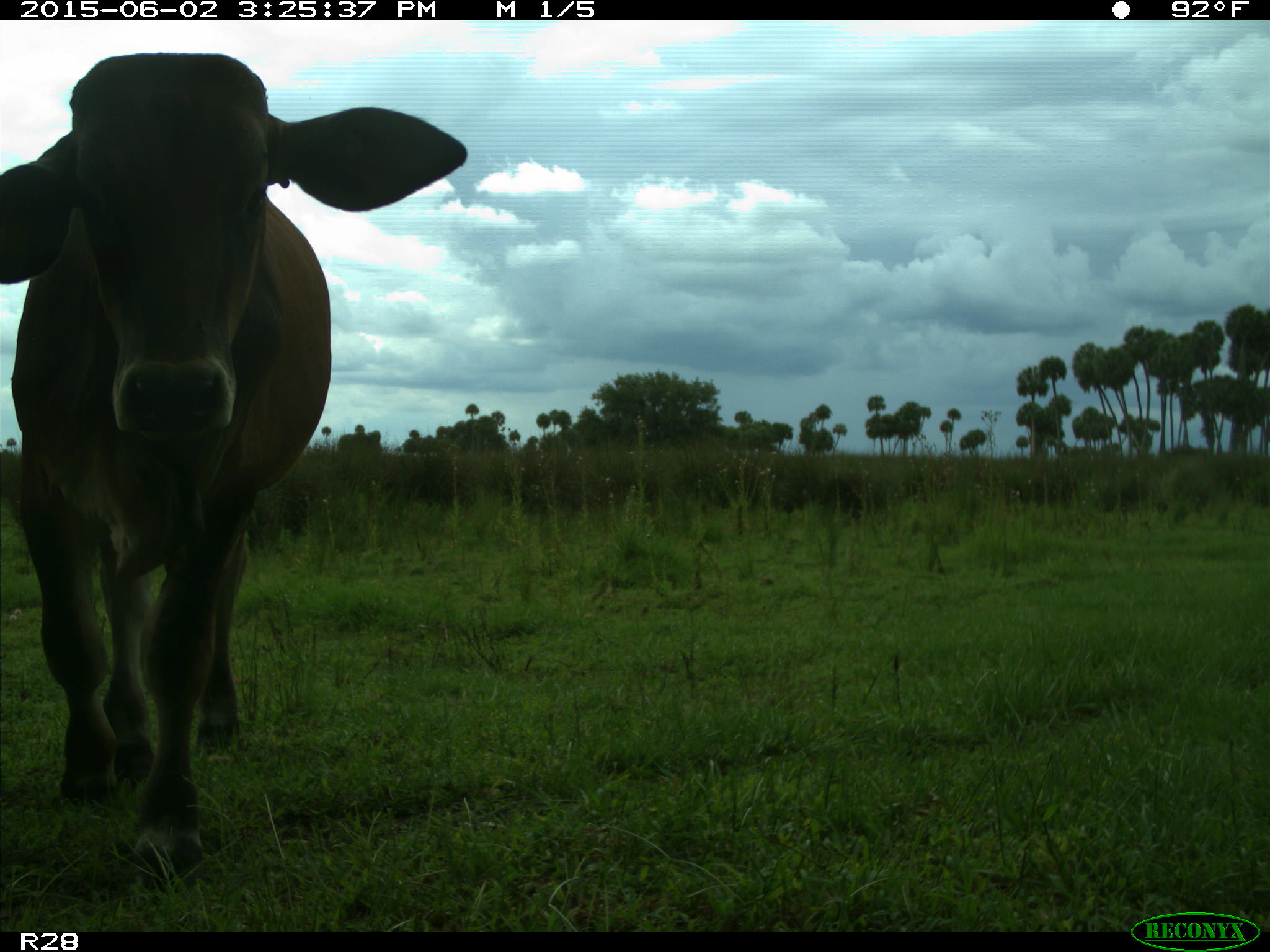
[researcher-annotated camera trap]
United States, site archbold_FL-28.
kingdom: Animalia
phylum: Chordata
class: Mammalia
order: Artiodactyla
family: Bovidae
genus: Bos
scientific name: Bos taurus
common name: domestic cow